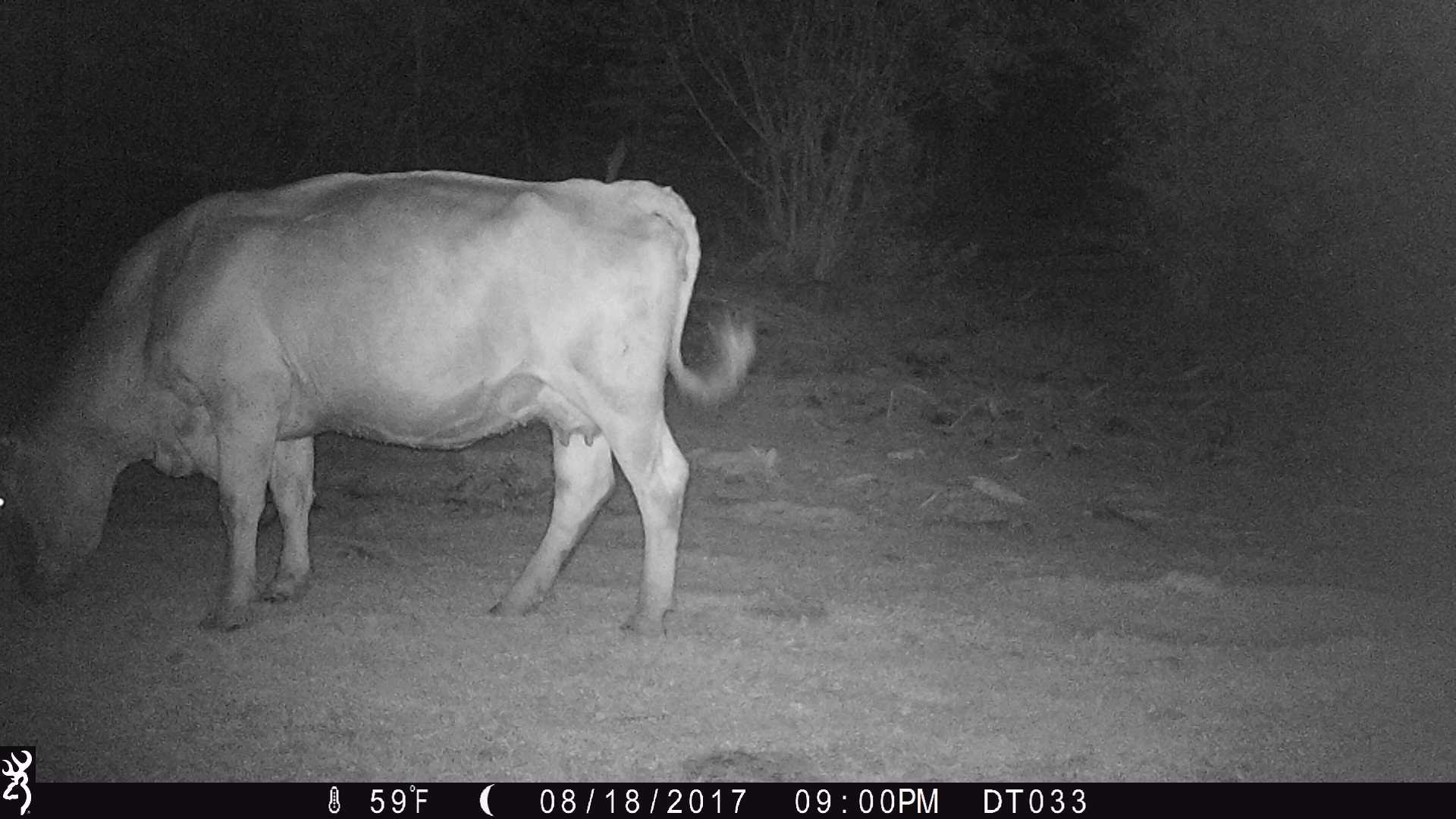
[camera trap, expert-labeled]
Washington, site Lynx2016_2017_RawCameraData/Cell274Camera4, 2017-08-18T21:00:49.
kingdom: Animalia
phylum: Chordata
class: Mammalia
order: Artiodactyla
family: Bovidae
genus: Bos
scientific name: Bos taurus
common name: domestic cattle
Domestic cattle (Bos taurus). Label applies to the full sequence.